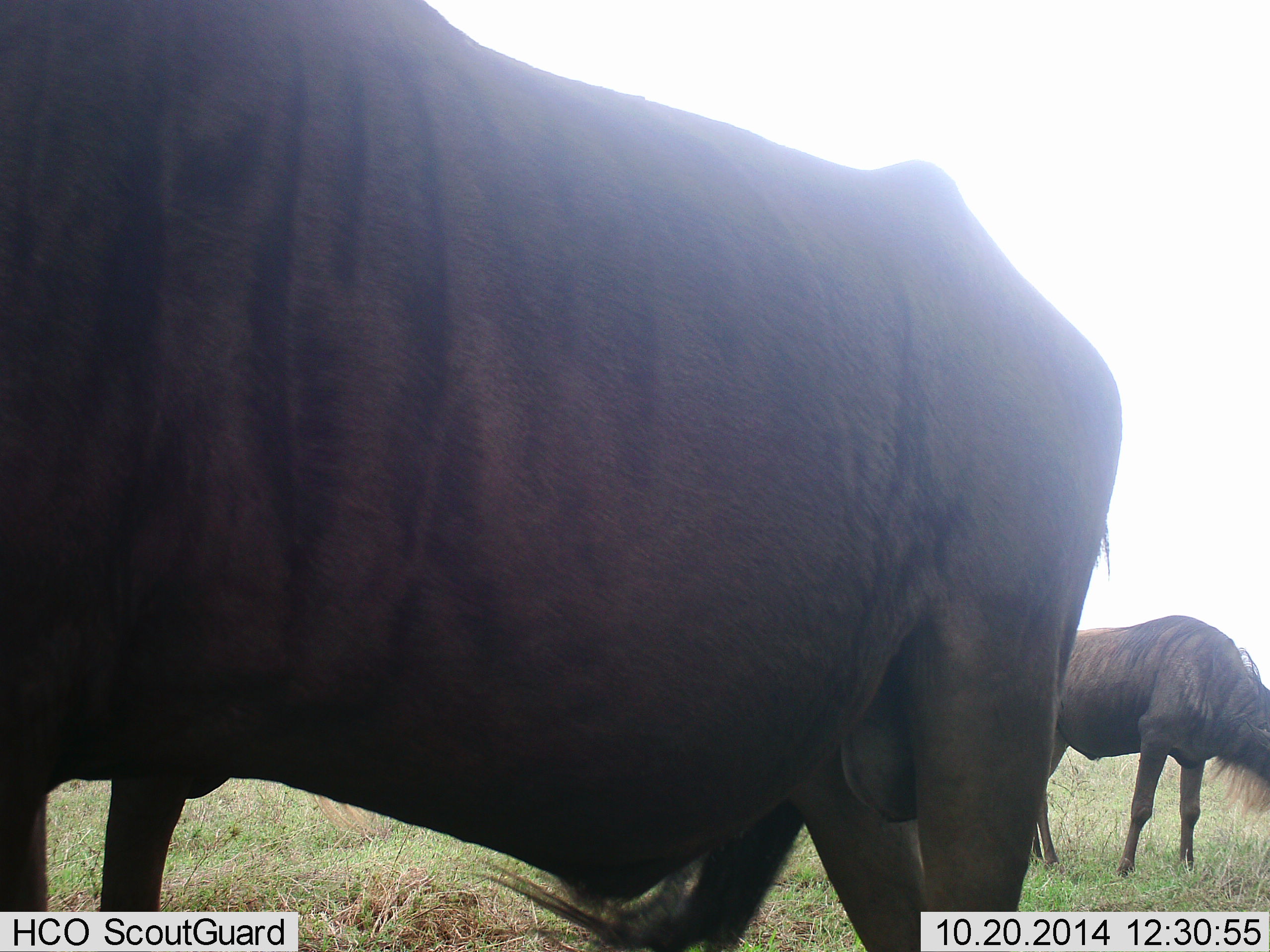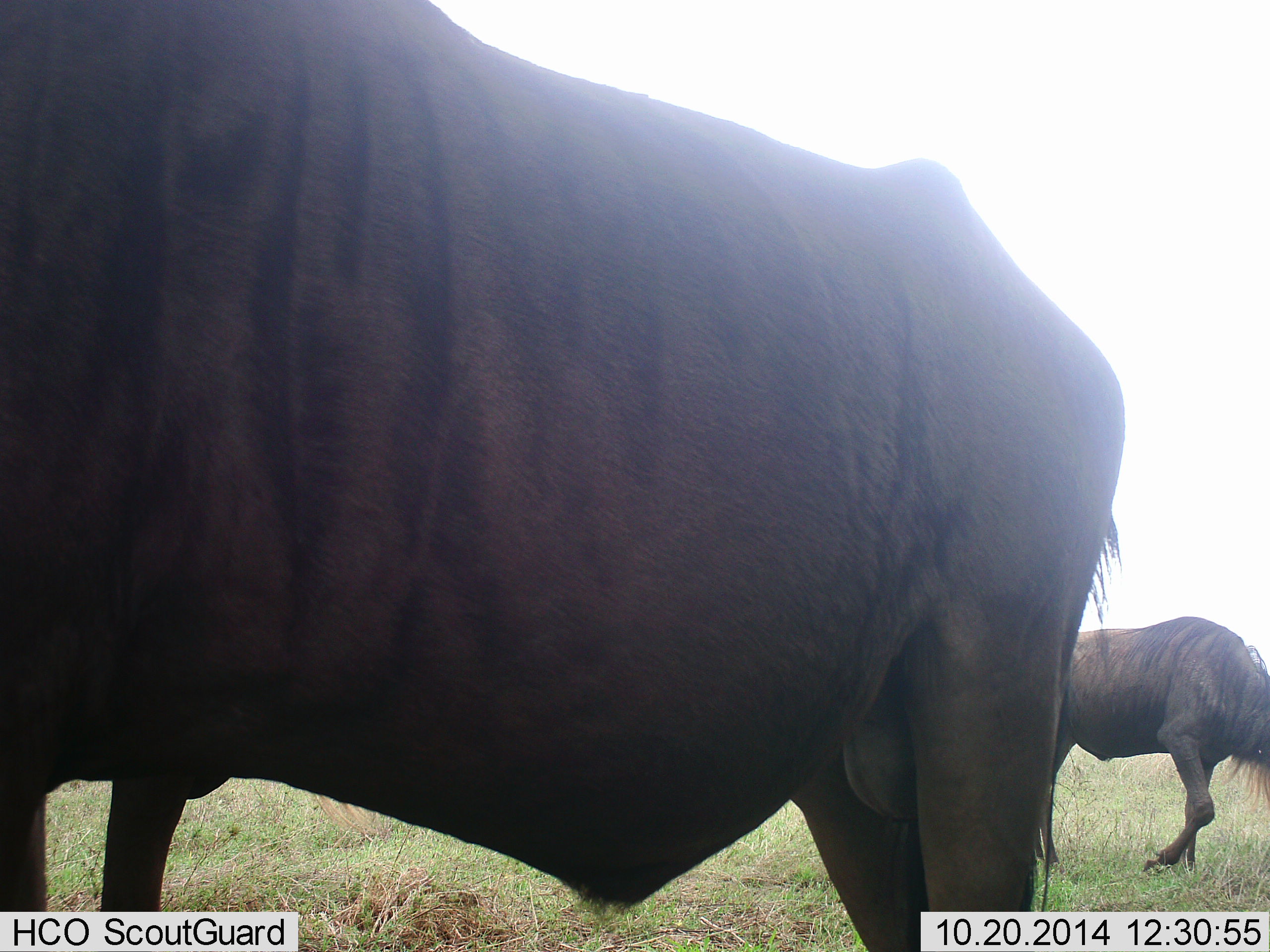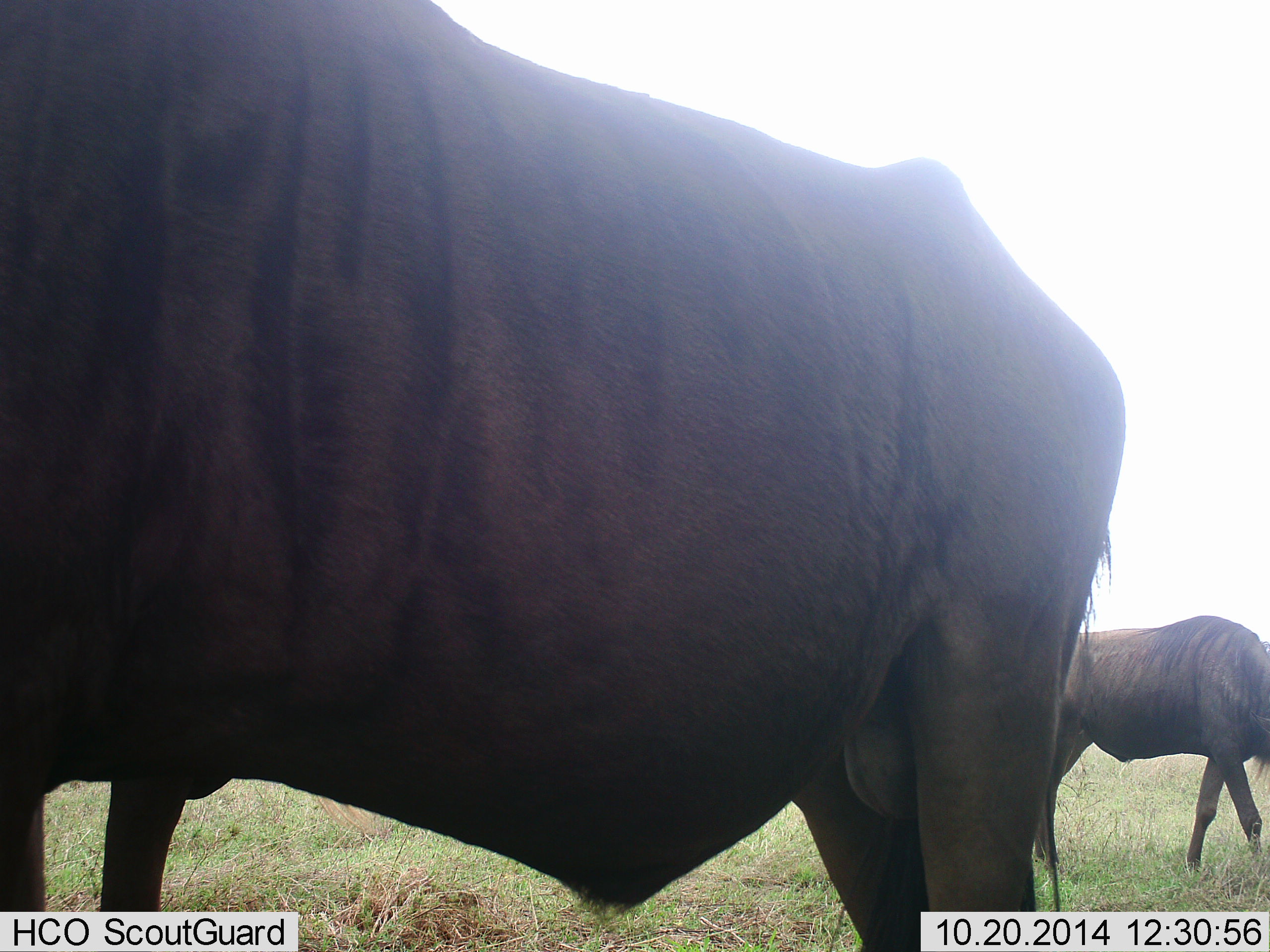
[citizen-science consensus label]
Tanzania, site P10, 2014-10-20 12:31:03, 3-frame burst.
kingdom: Animalia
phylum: Chordata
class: Mammalia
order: Artiodactyla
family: Bovidae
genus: Connochaetes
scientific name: Connochaetes taurinus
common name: blue wildebeest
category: wildebeest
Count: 2.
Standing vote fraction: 100%.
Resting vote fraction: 0%.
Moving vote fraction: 40%.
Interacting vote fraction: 0%.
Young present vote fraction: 0%.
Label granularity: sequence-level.